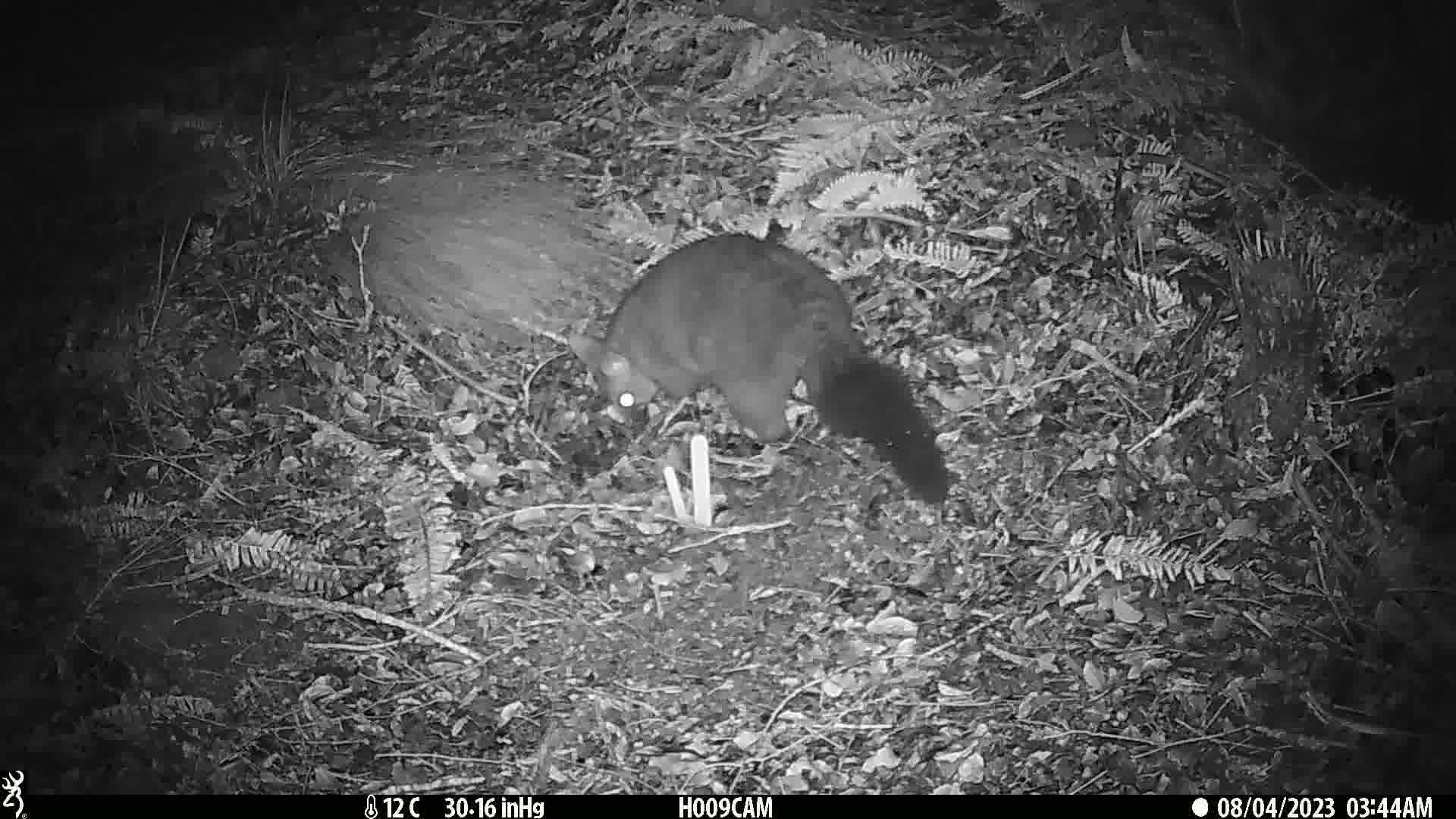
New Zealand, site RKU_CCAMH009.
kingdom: Animalia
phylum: Chordata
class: Mammalia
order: Diprotodontia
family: Phalangeridae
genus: Trichosurus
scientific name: Trichosurus vulpecula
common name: common brushtail possum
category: possum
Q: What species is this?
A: Possum (common brushtail possum) (Trichosurus vulpecula).